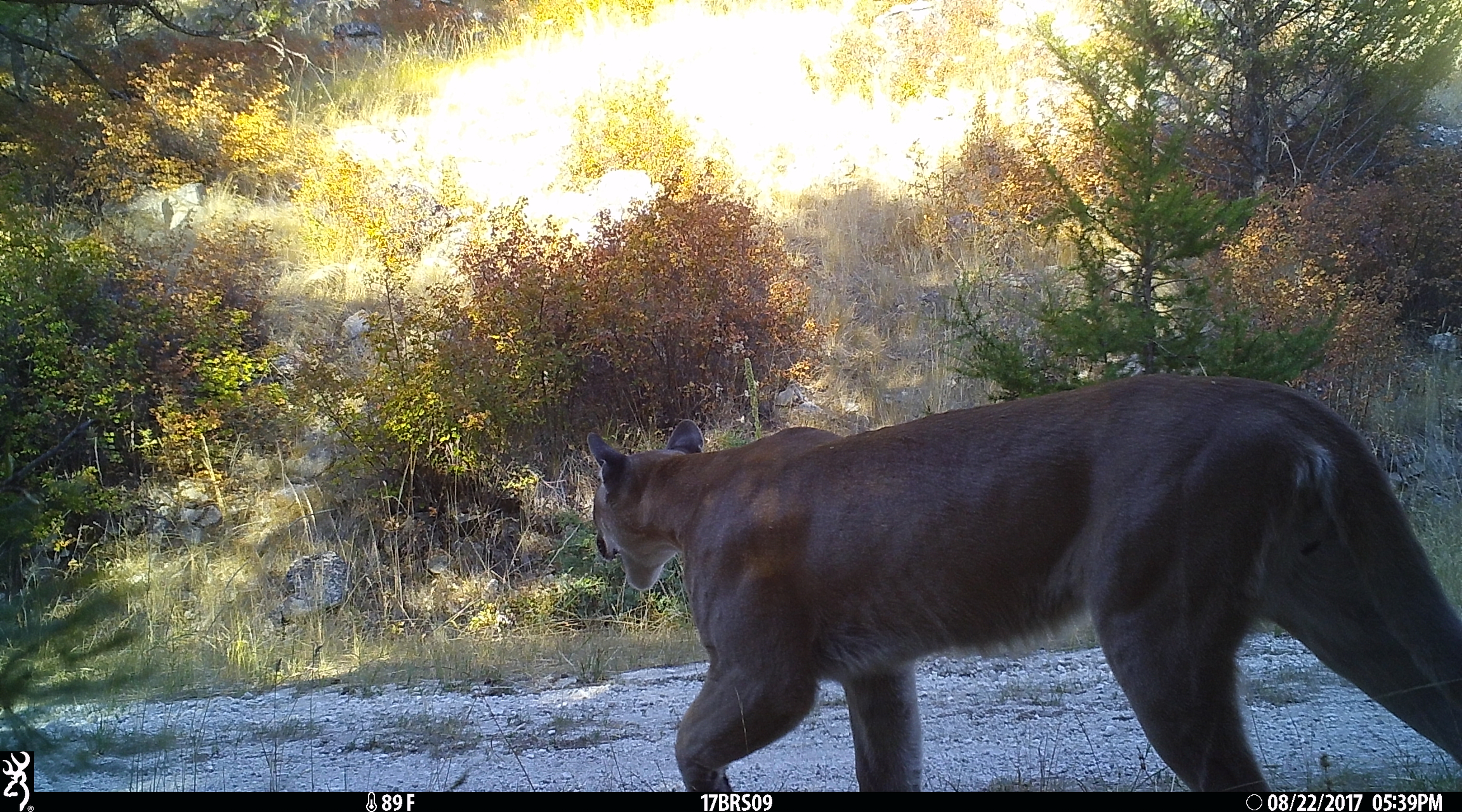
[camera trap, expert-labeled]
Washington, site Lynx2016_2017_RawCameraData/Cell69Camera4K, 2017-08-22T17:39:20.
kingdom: Animalia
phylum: Chordata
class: Mammalia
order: Carnivora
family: Felidae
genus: Puma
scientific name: Puma concolor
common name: mountain lion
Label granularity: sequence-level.